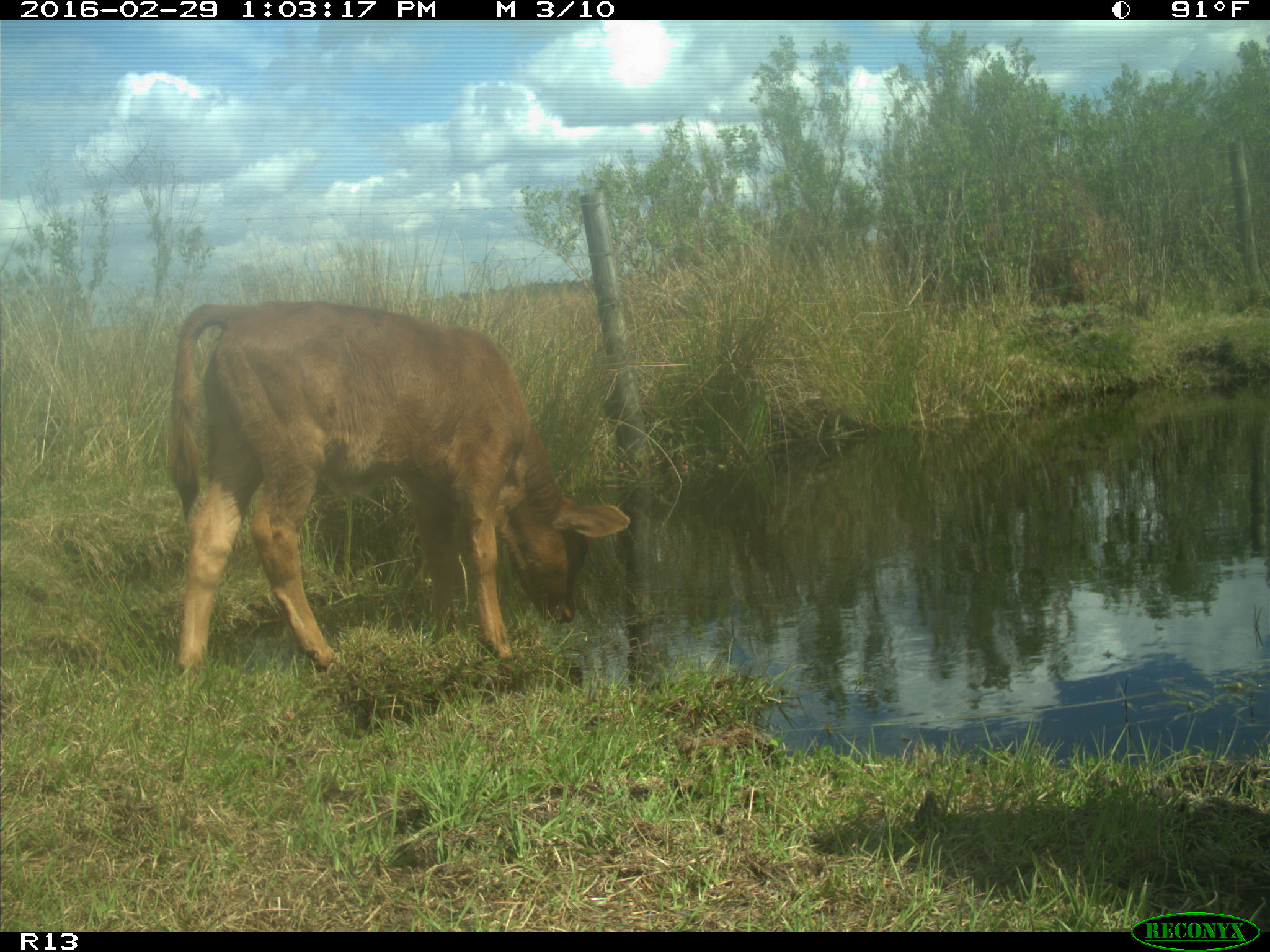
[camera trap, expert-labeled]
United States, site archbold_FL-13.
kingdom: Animalia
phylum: Chordata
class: Mammalia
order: Artiodactyla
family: Bovidae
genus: Bos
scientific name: Bos taurus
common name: domestic cow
Bos taurus (domestic cow).